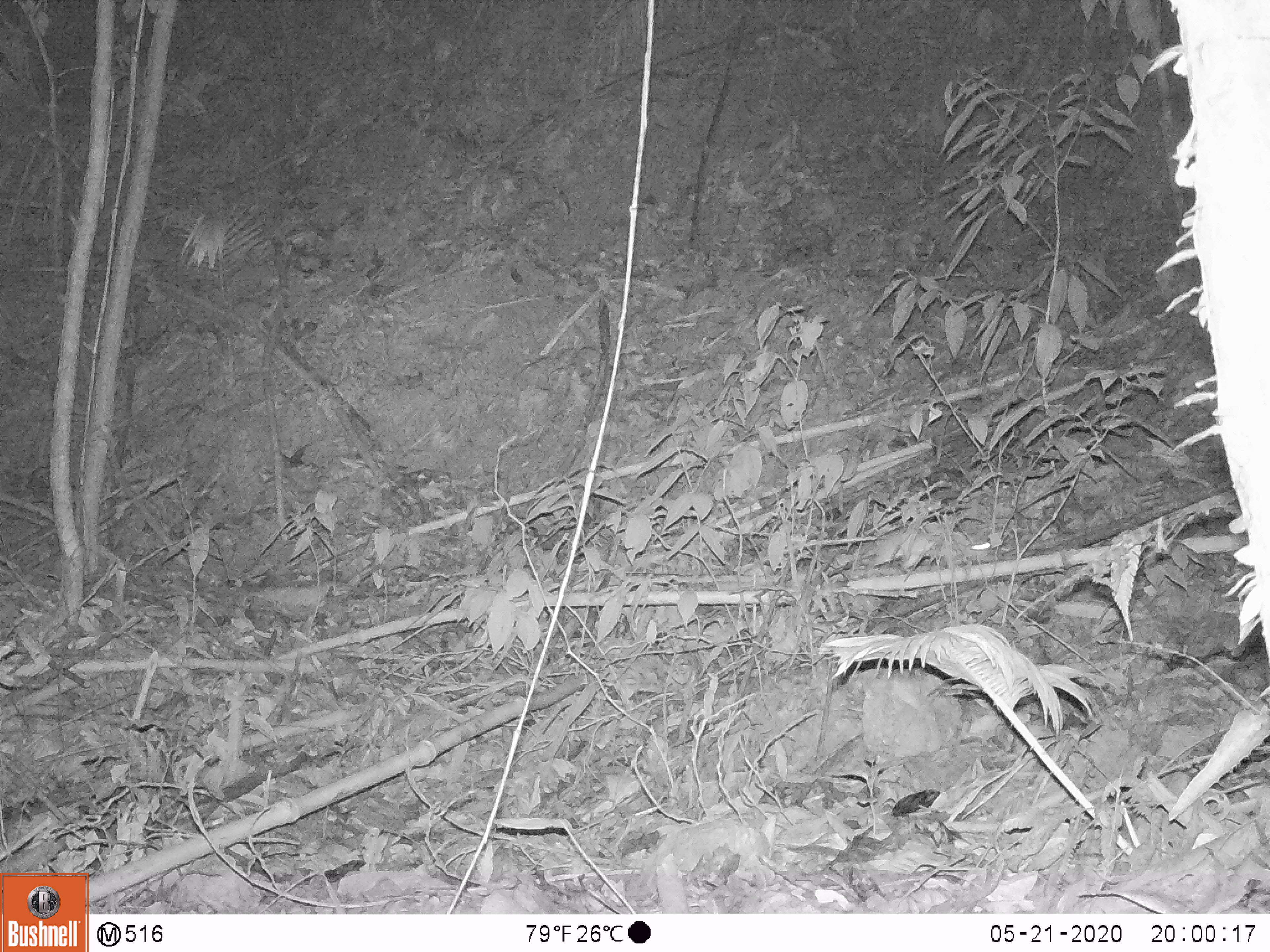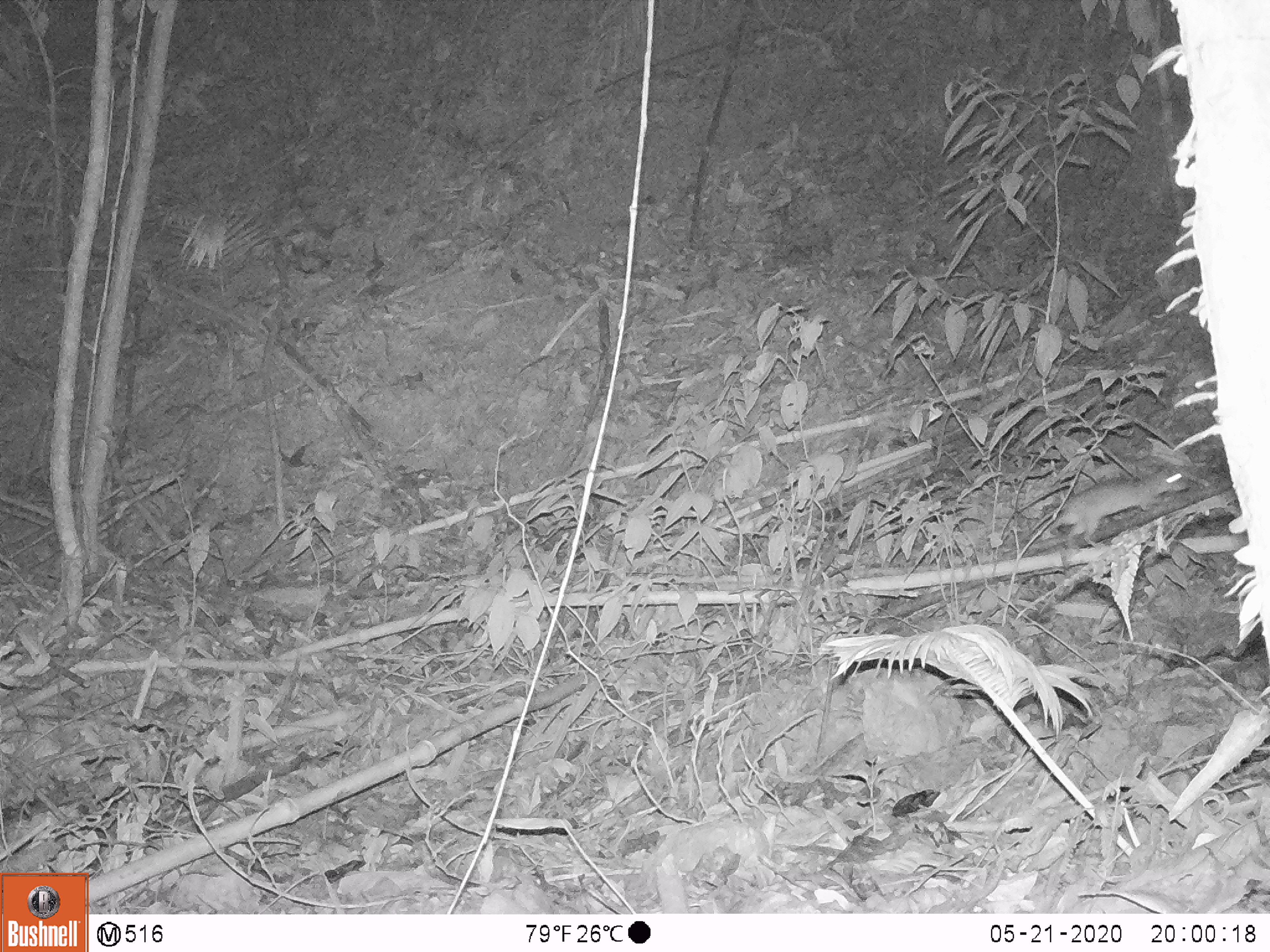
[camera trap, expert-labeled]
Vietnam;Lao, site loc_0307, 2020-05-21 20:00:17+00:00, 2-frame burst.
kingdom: Animalia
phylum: Chordata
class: Mammalia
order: Rodentia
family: Muridae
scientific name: Muridae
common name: old-world mice and rats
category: unidentified murid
Unidentified murid (old-world mice and rats) (Muridae). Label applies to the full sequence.